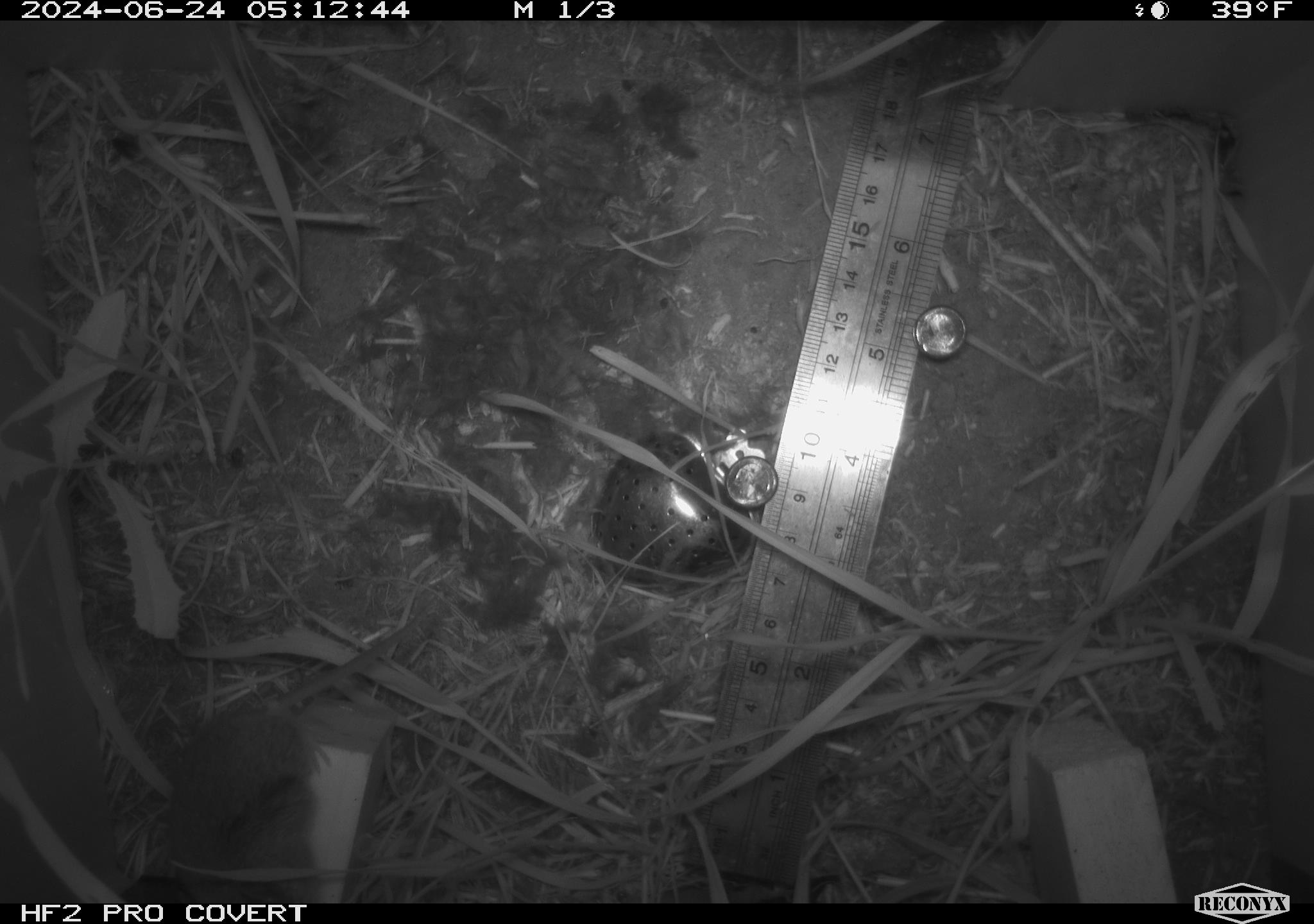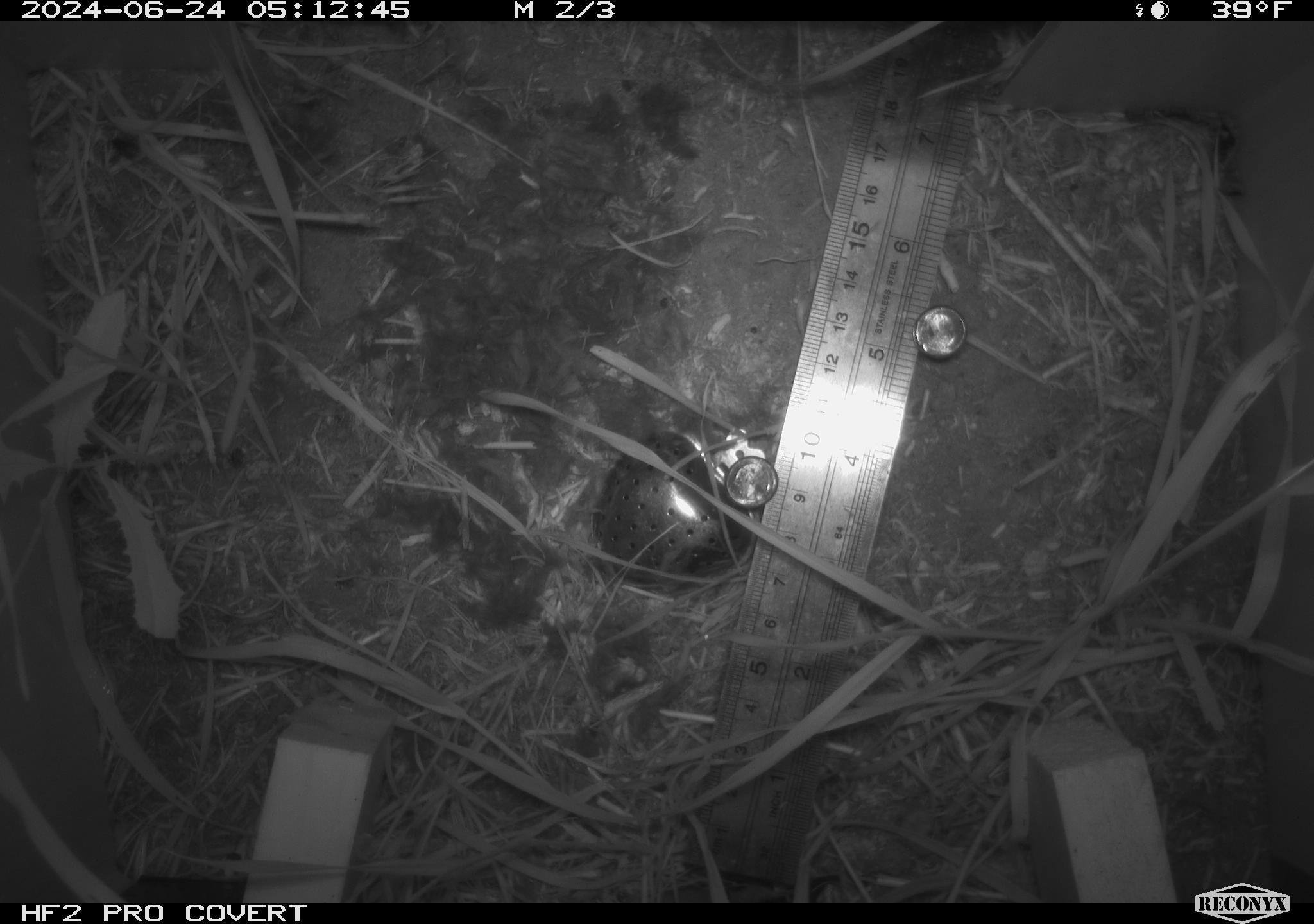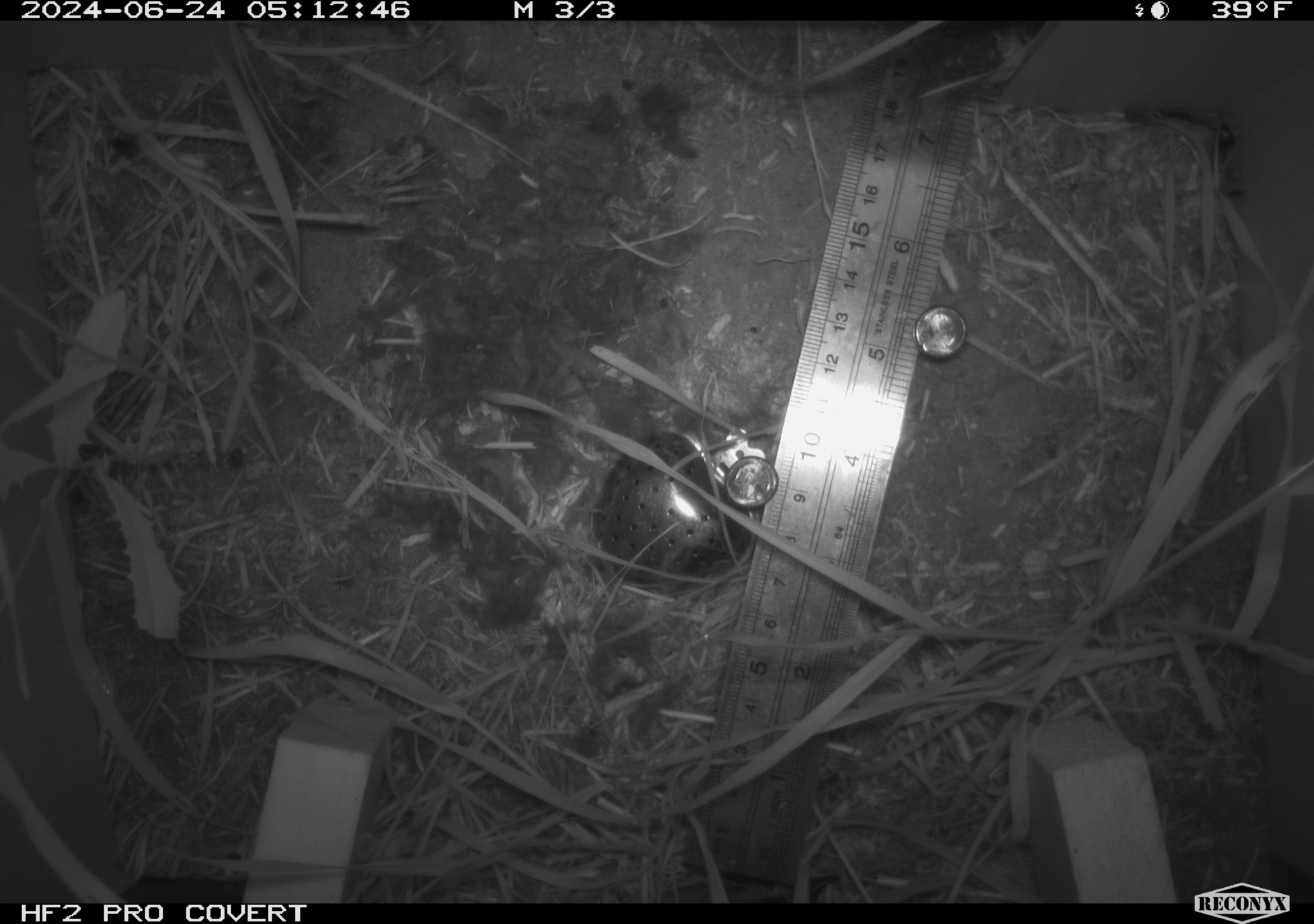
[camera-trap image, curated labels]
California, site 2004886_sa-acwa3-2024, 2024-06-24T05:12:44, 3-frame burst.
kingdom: Animalia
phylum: Chordata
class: Mammalia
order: Rodentia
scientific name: Rodentia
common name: mouse species